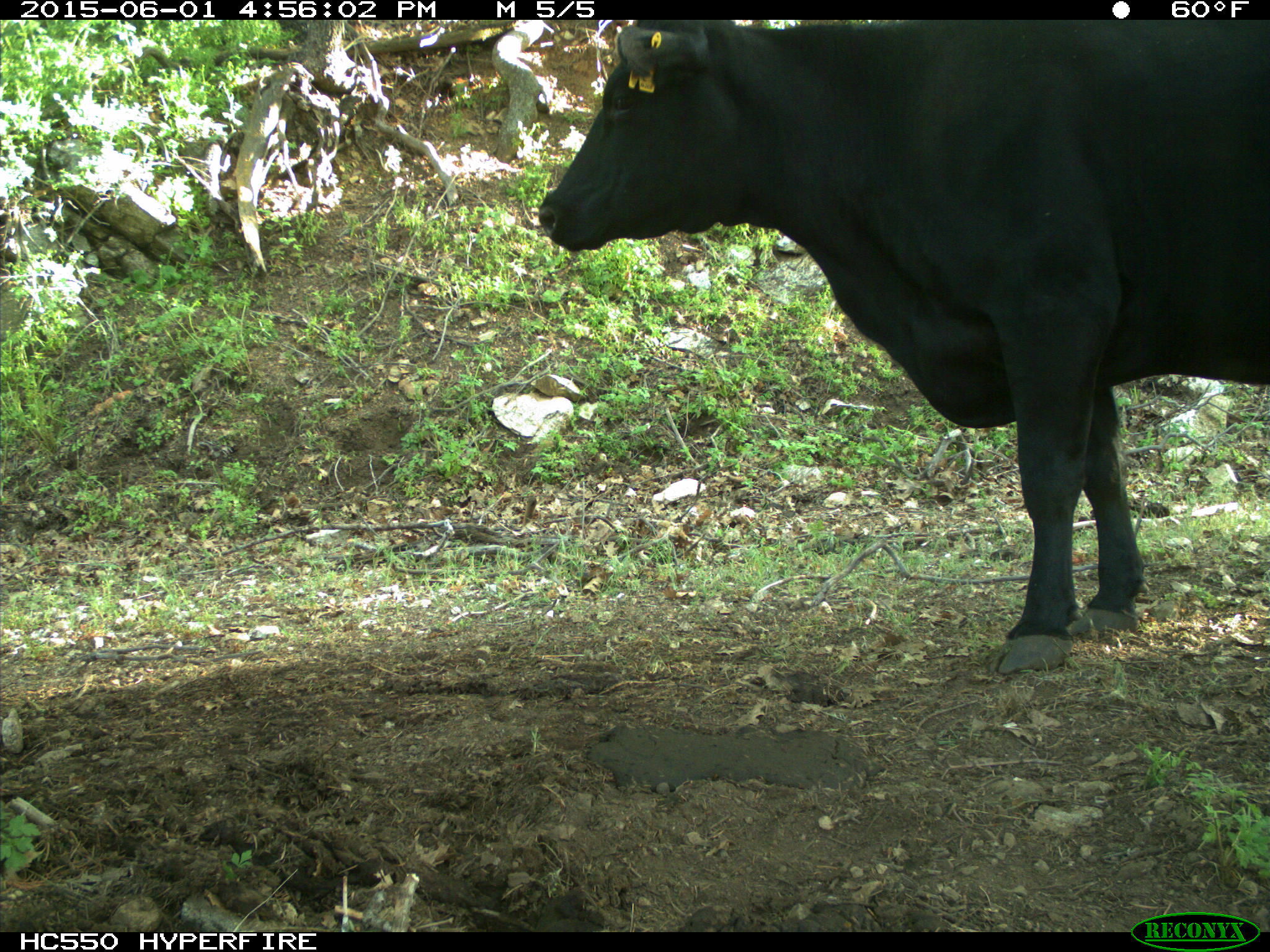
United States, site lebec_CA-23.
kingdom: Animalia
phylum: Chordata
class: Mammalia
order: Artiodactyla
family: Bovidae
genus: Bos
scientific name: Bos taurus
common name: domestic cow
Bos taurus (domestic cow).